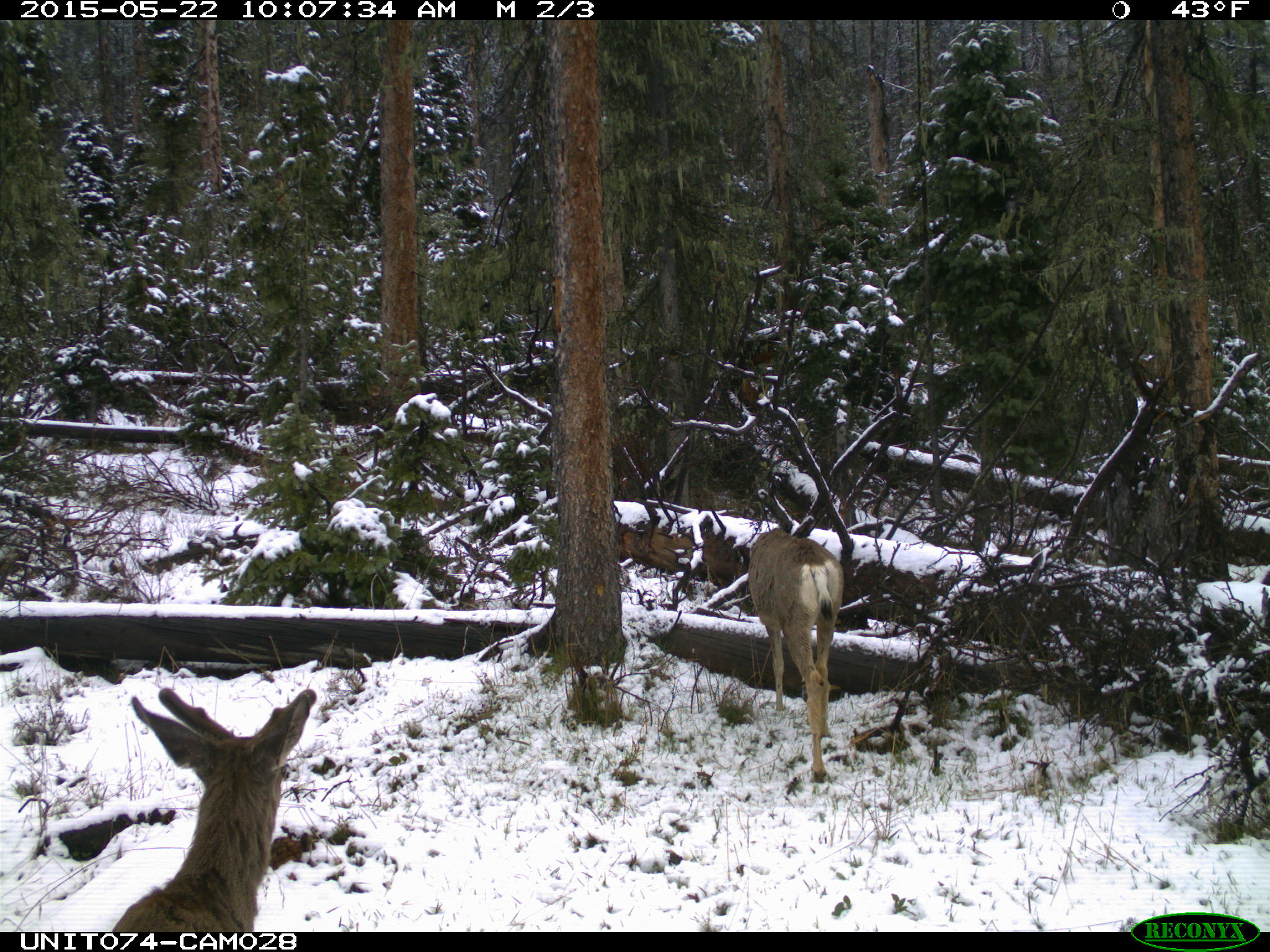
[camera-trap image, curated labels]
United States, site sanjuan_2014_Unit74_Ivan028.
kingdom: Animalia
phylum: Chordata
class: Mammalia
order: Artiodactyla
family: Cervidae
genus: Odocoileus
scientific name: Odocoileus hemionus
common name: mule deer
Odocoileus hemionus (mule deer).